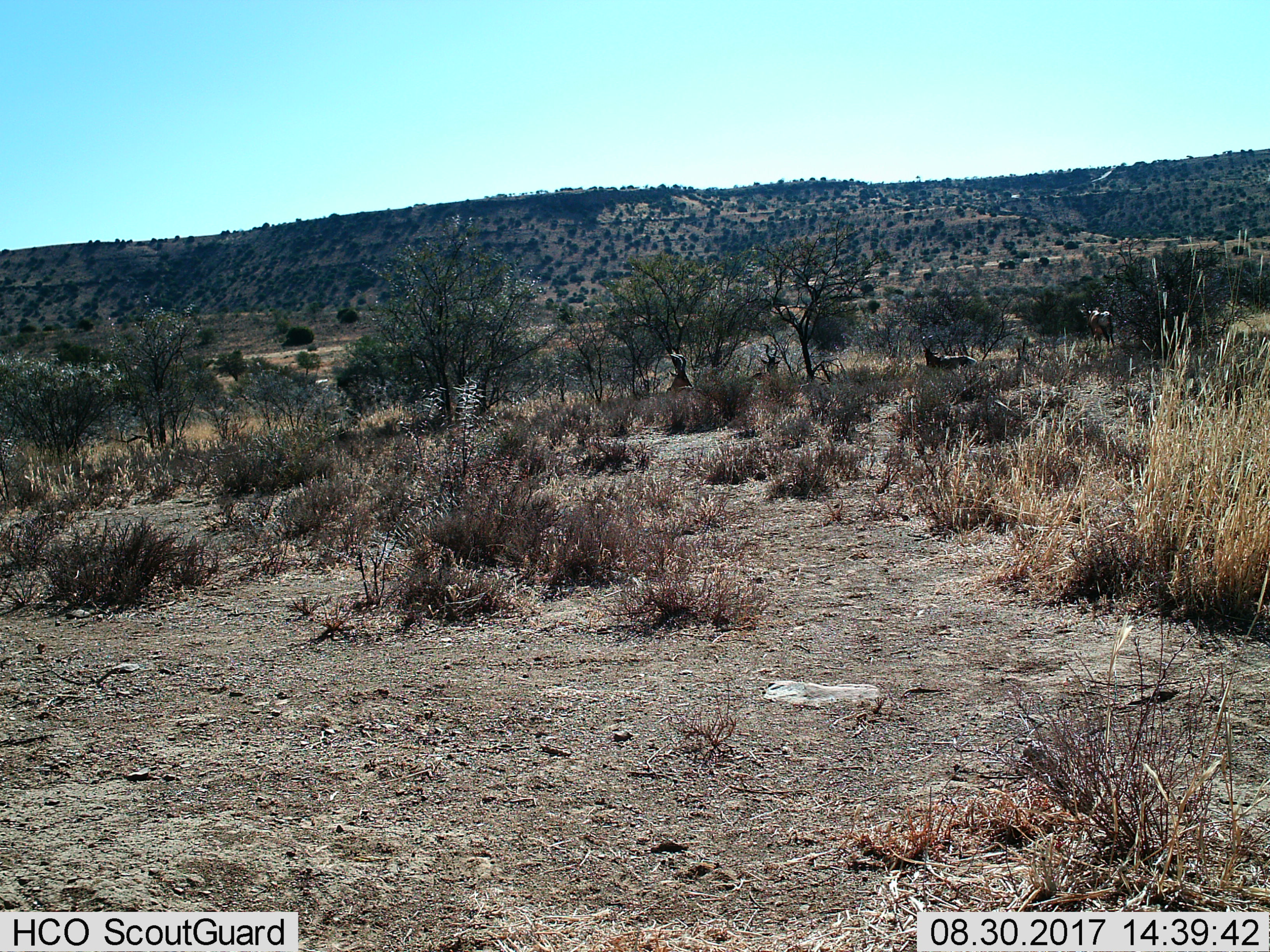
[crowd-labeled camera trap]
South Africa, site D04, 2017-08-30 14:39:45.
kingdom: Animalia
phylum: Chordata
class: Mammalia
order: Artiodactyla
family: Bovidae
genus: Alcelaphus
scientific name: Alcelaphus buselaphus caama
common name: red hartebeest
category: hartebeestred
Hartebeestred (red hartebeest) (Alcelaphus buselaphus caama), count 4. Behavior (volunteer vote fractions): standing 100%, resting 67%, moving 0%, interacting 0%. Young present (vote fraction): 0%. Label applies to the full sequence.